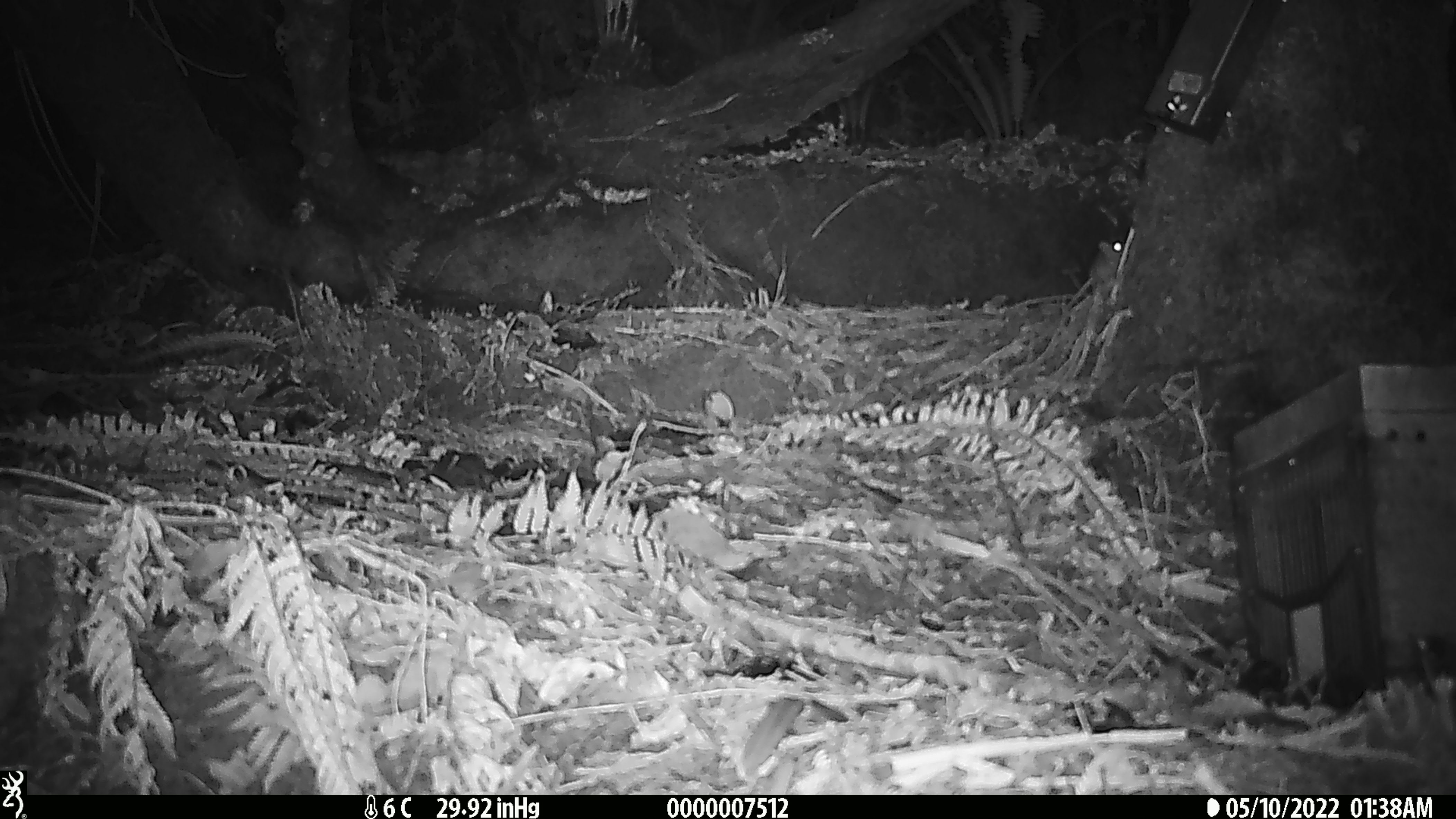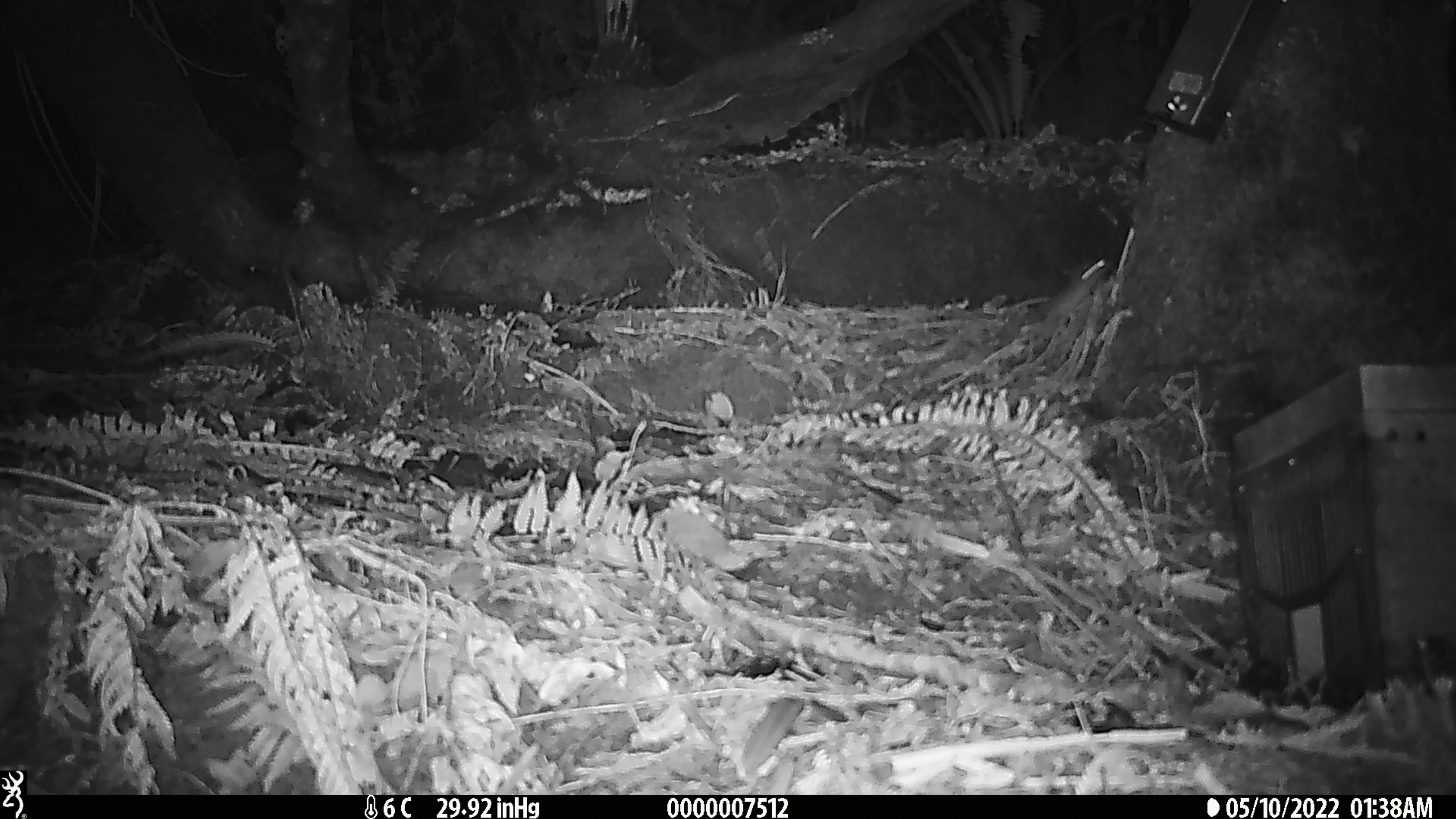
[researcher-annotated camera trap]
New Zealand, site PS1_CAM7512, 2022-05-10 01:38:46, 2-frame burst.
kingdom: Animalia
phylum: Chordata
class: Mammalia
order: Rodentia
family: Muridae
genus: Mus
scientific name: Mus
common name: mouse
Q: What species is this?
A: Mouse (Mus).